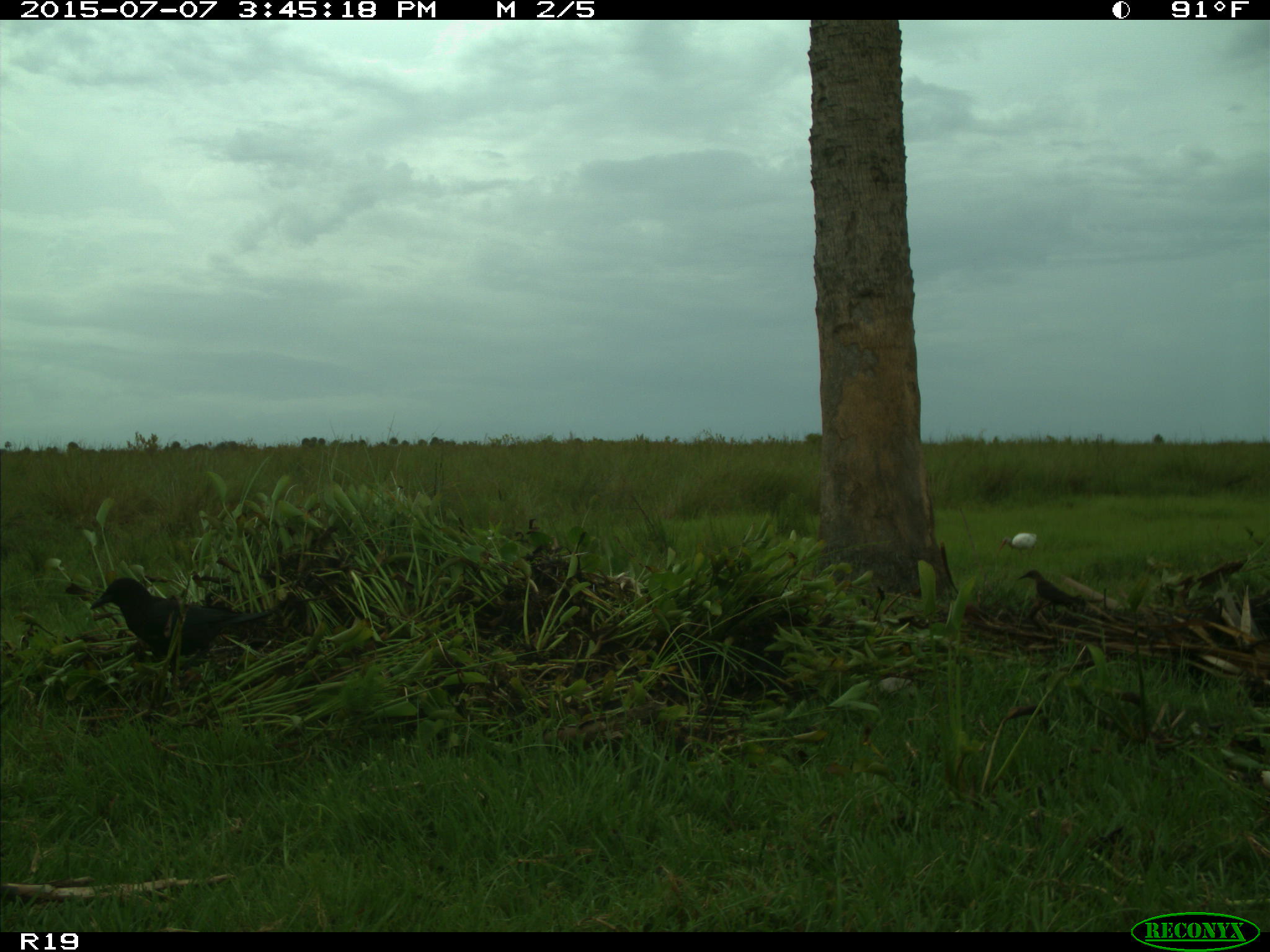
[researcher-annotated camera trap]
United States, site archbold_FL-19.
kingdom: Animalia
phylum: Chordata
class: Aves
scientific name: Aves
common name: birds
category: unidentified bird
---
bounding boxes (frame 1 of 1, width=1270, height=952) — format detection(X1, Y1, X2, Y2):
animal: detection(89, 576, 290, 697); detection(1013, 568, 1106, 622); detection(996, 529, 1039, 562)